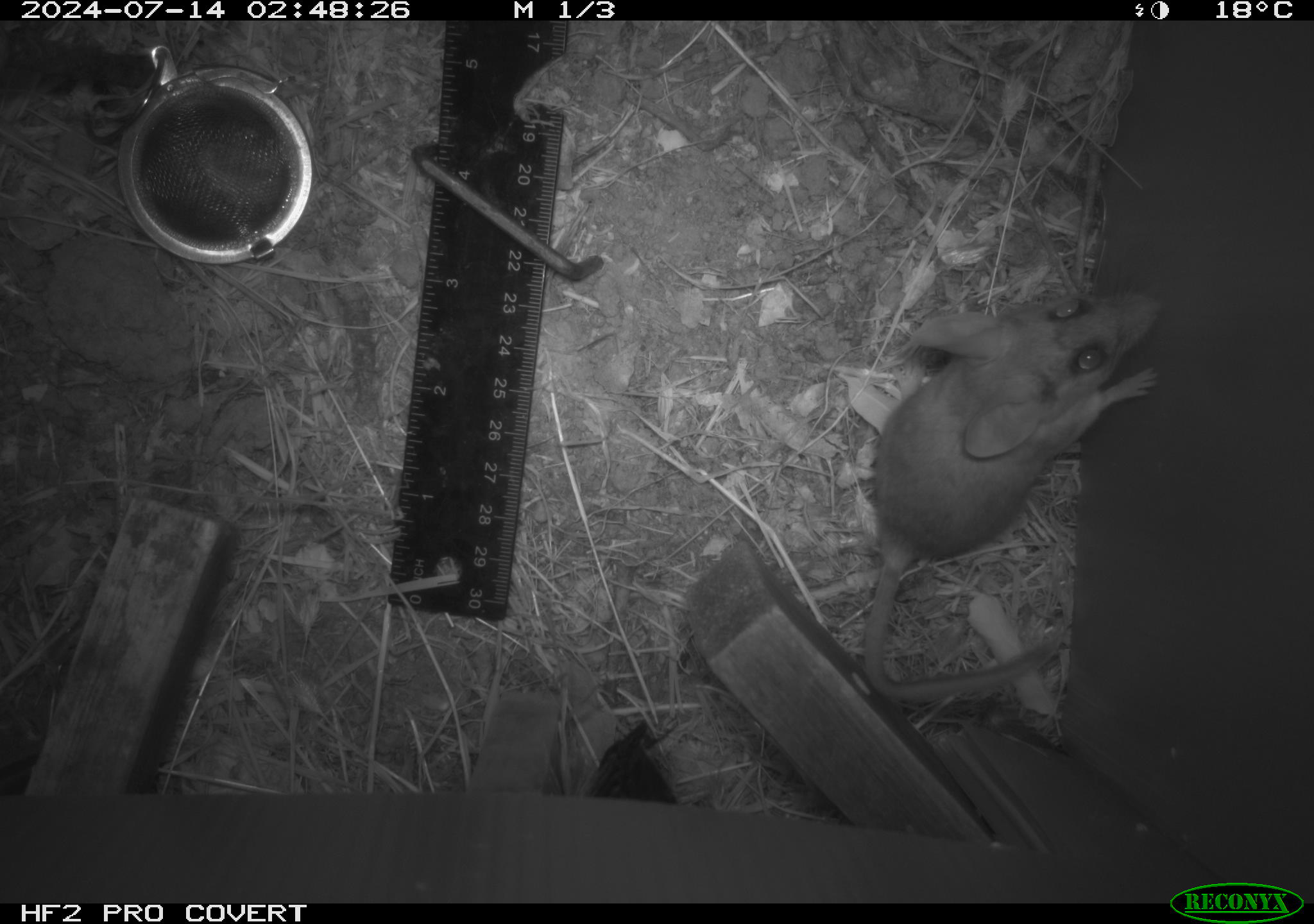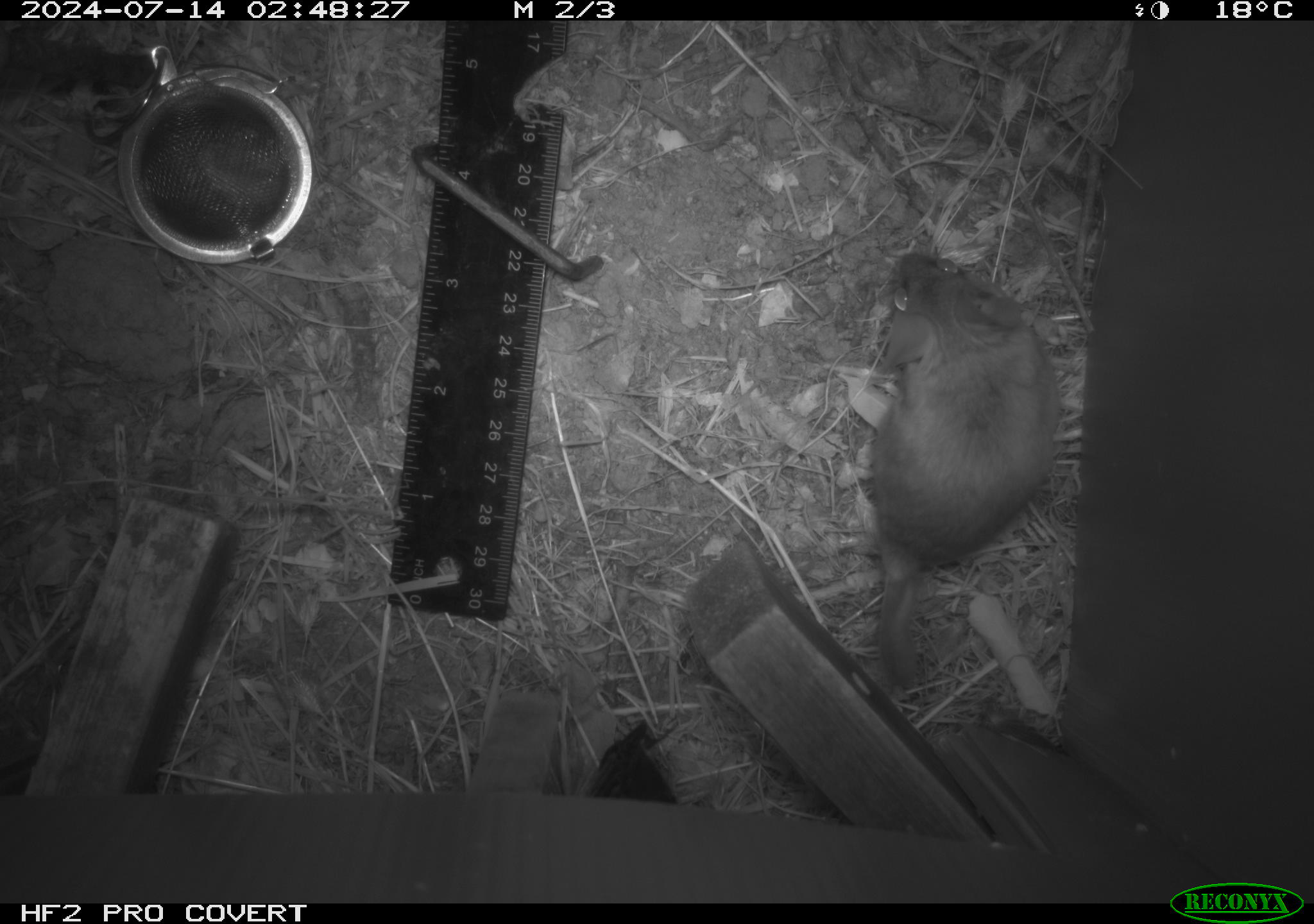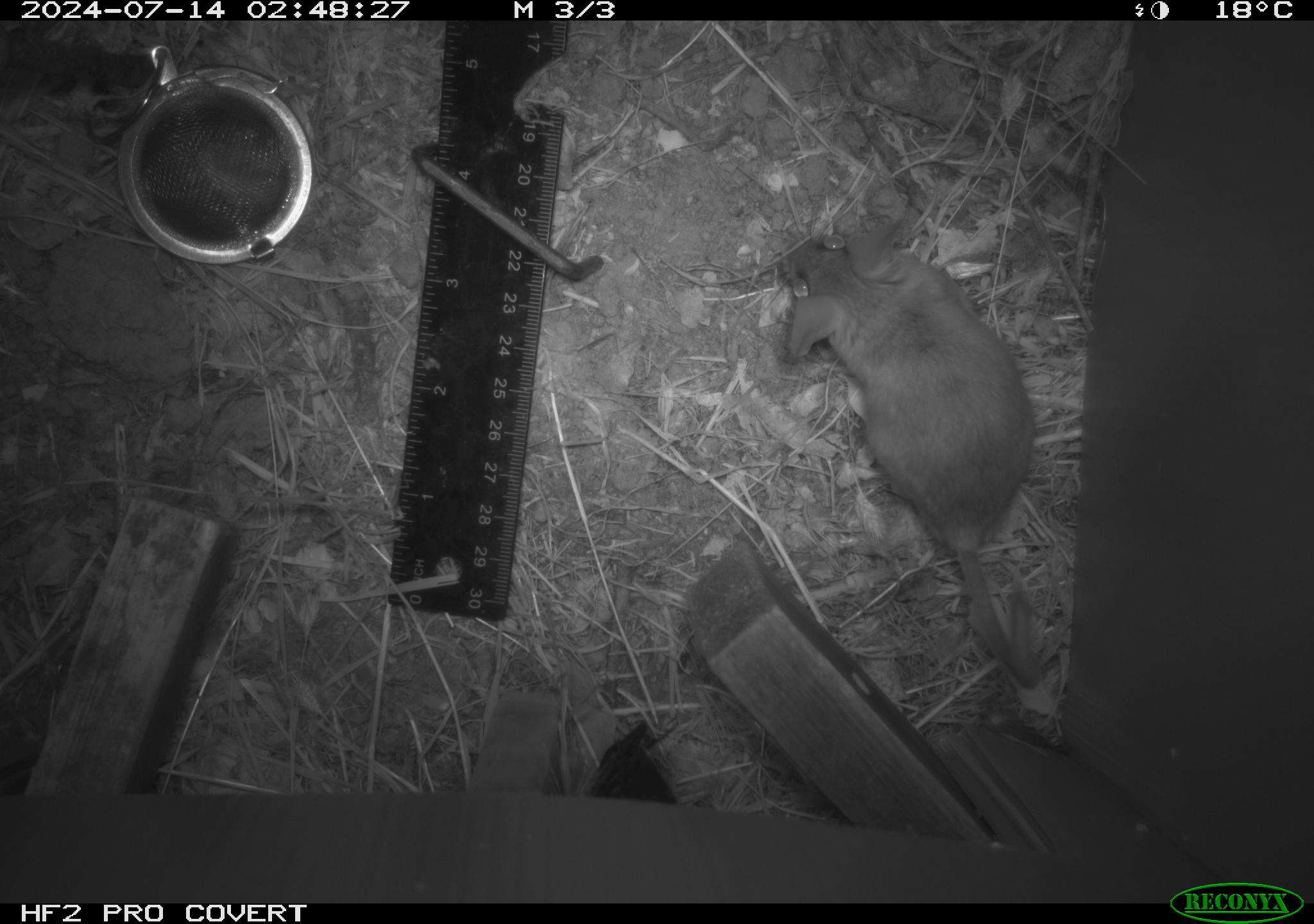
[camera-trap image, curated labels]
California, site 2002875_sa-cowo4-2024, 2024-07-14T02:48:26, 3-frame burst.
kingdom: Animalia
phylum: Chordata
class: Mammalia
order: Rodentia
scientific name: Rodentia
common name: mouse species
Mouse species (Rodentia).